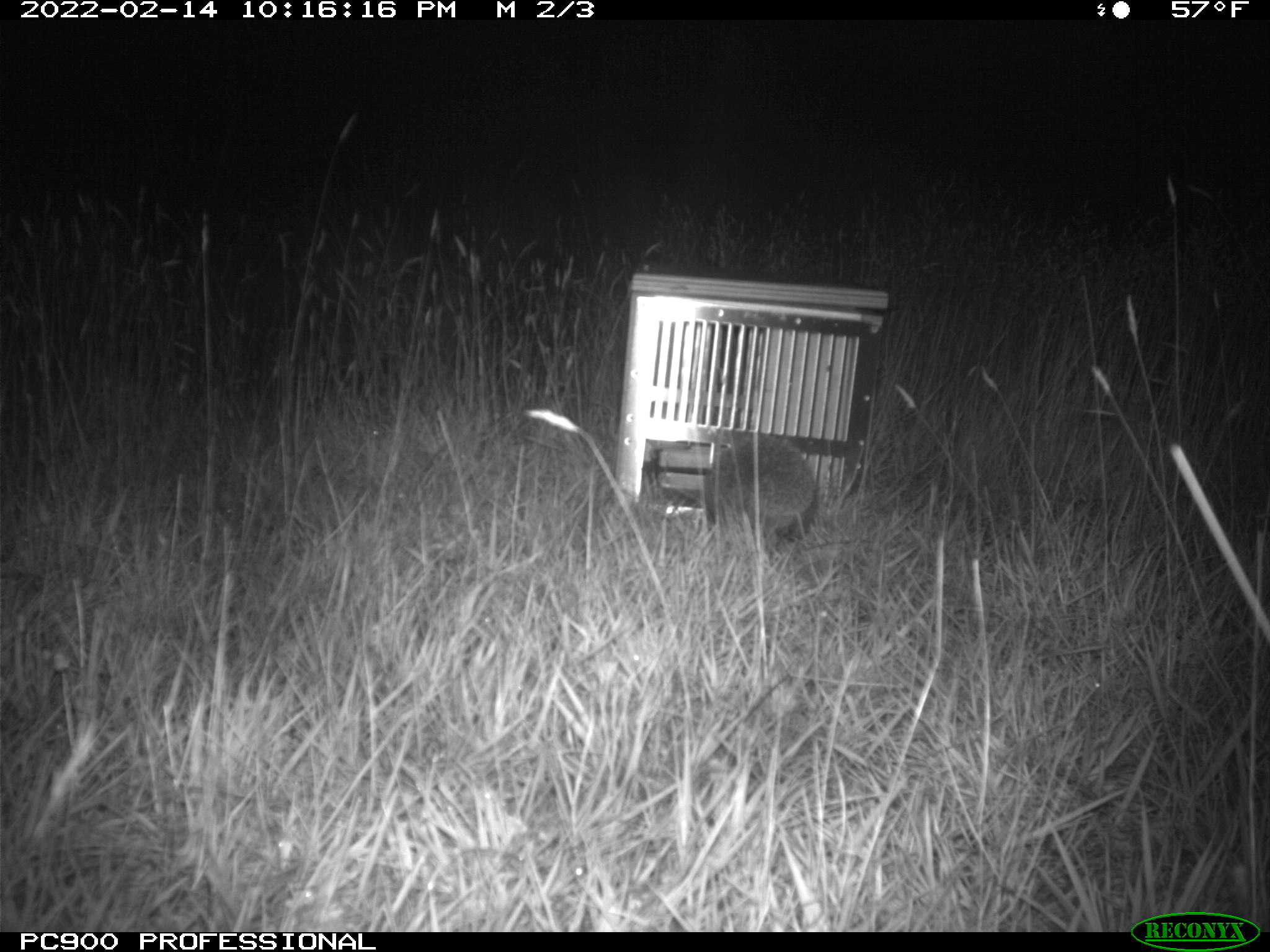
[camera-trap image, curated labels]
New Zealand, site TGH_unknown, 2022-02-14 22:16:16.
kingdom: Animalia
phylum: Chordata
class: Mammalia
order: Eulipotyphla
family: Erinaceidae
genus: Erinaceus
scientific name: Erinaceus europaeus europaeus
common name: european hedgehog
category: hedgehog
Hedgehog (european hedgehog) (Erinaceus europaeus europaeus).